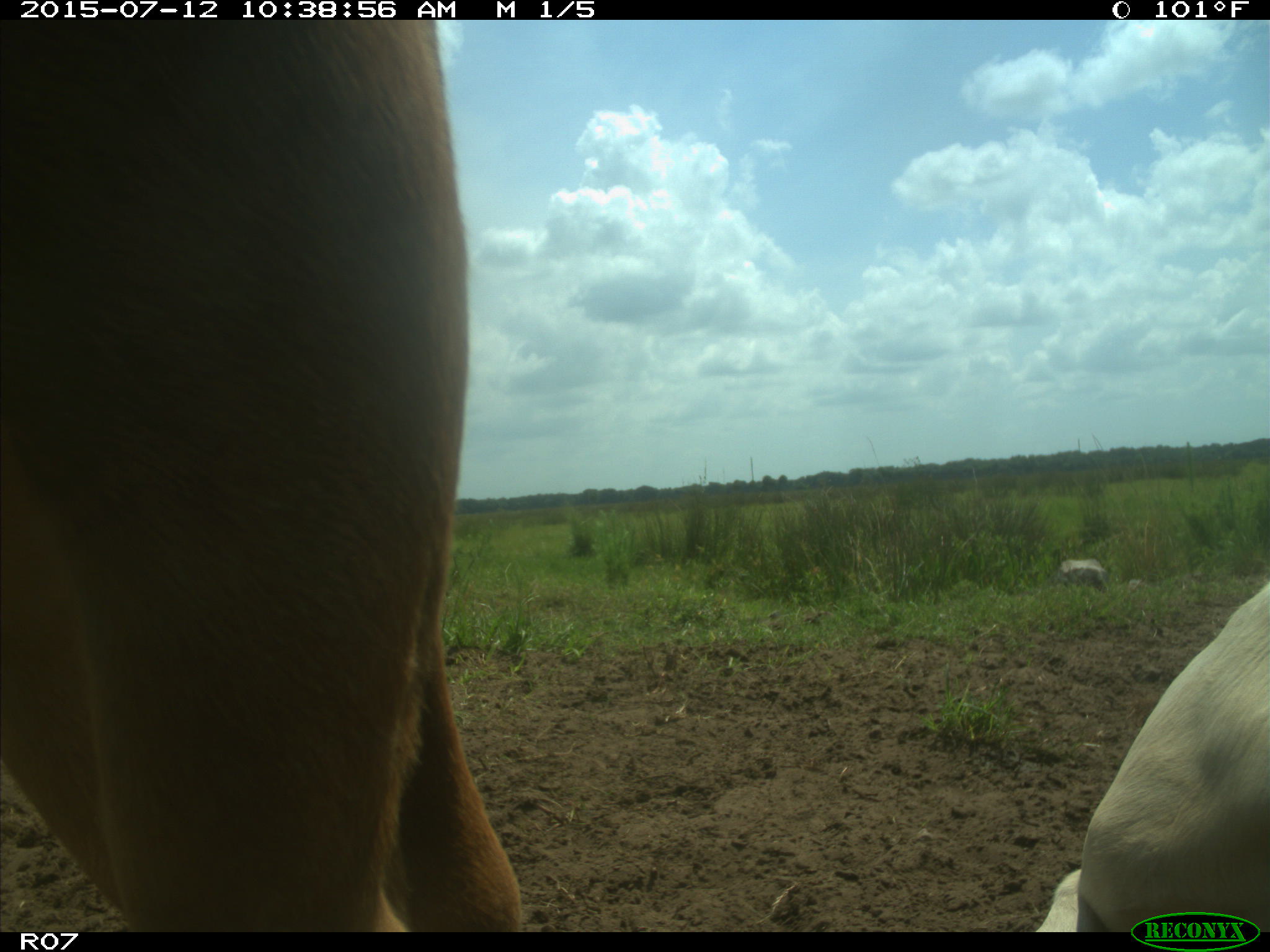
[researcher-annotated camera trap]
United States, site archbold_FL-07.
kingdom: Animalia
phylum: Chordata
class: Mammalia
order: Artiodactyla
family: Bovidae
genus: Bos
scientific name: Bos taurus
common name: domestic cow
Bos taurus (domestic cow).